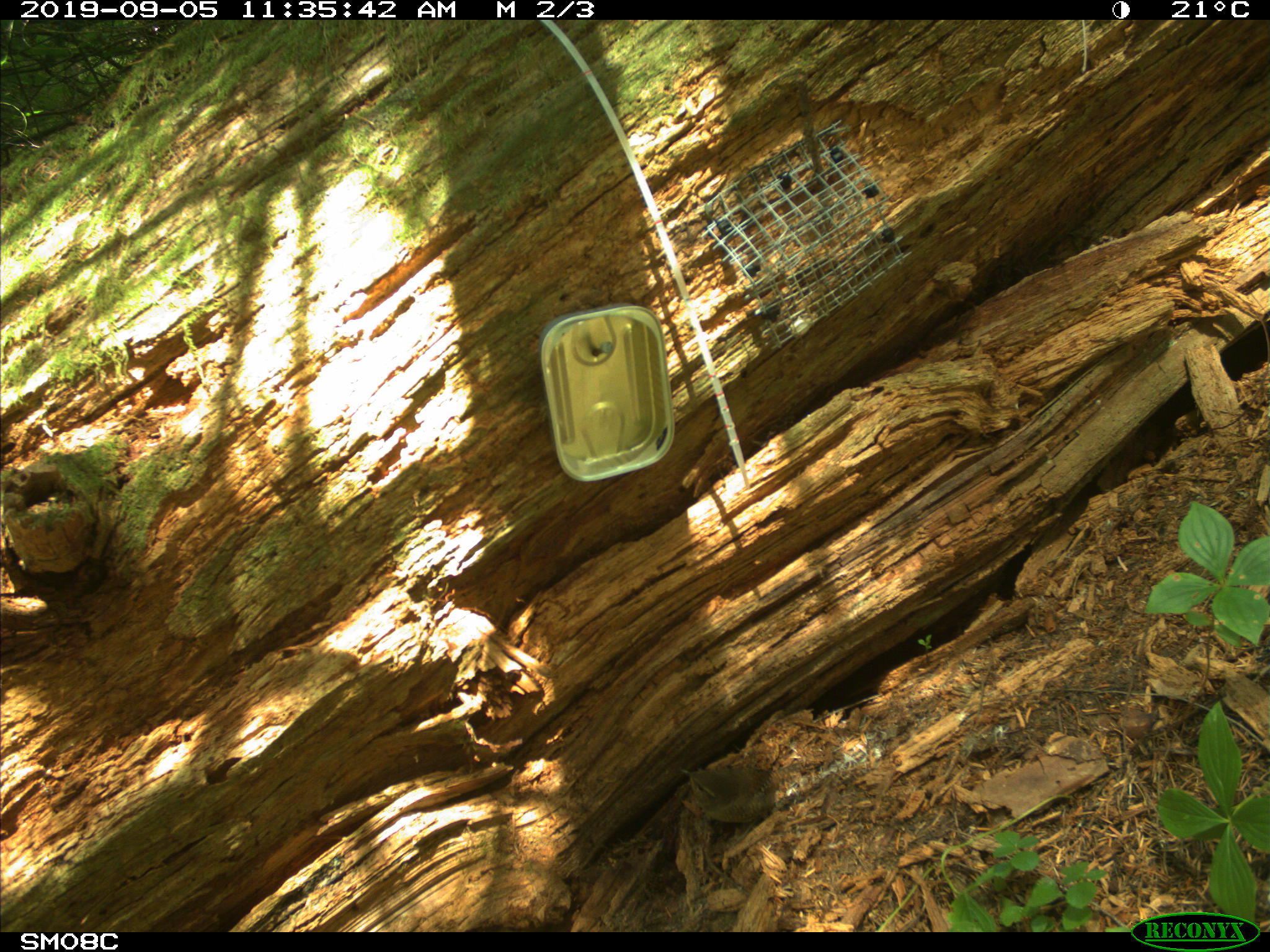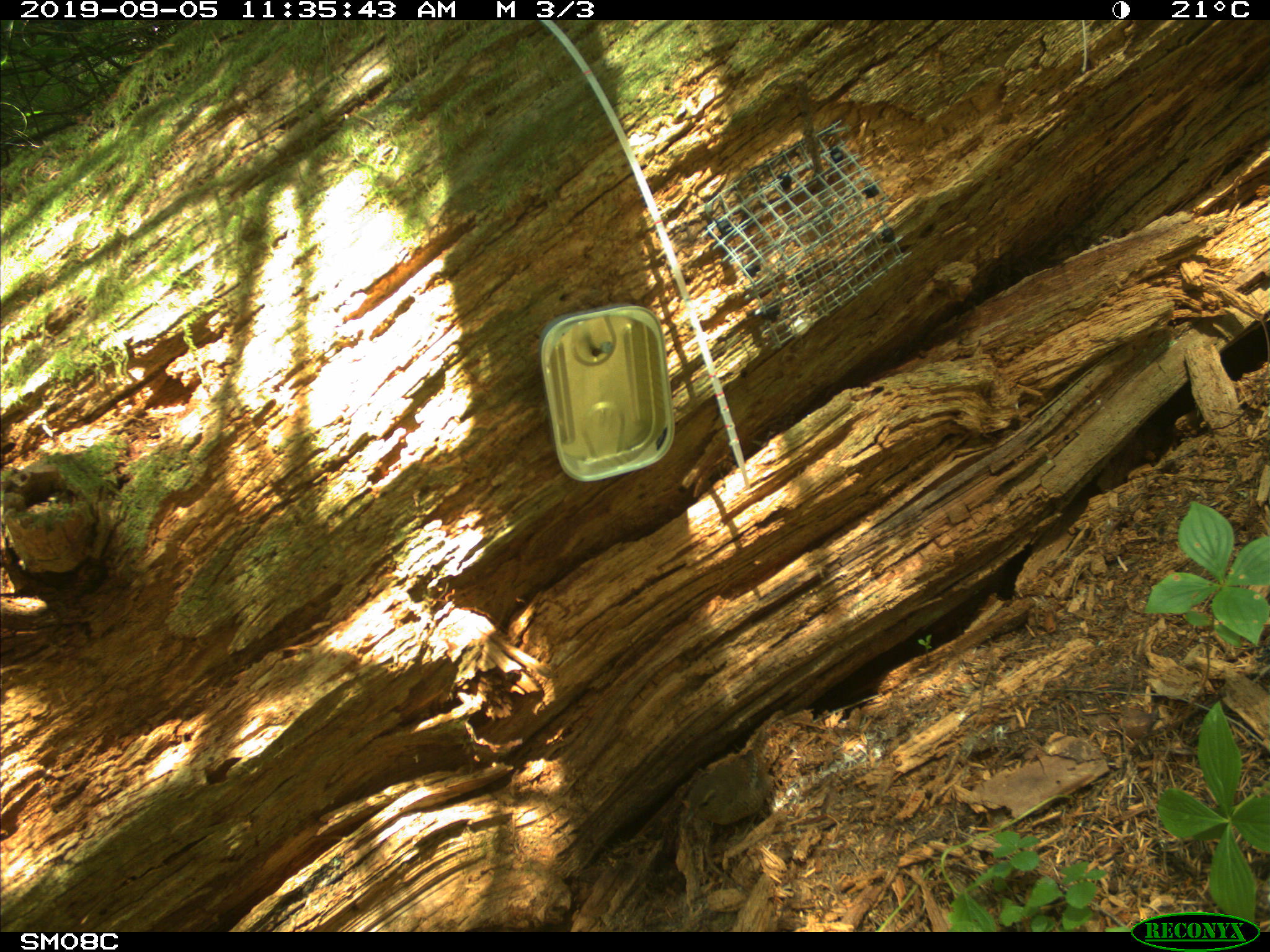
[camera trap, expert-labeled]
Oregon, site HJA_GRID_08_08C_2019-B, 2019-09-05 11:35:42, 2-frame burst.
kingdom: Animalia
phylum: Chordata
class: Aves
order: Passeriformes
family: Troglodytidae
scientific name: Troglodytidae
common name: wrens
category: troglodytidae family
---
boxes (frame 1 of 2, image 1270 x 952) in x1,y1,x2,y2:
troglodytidae family: 658,747,795,841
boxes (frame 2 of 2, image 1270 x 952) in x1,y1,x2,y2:
troglodytidae family: 652,723,793,839